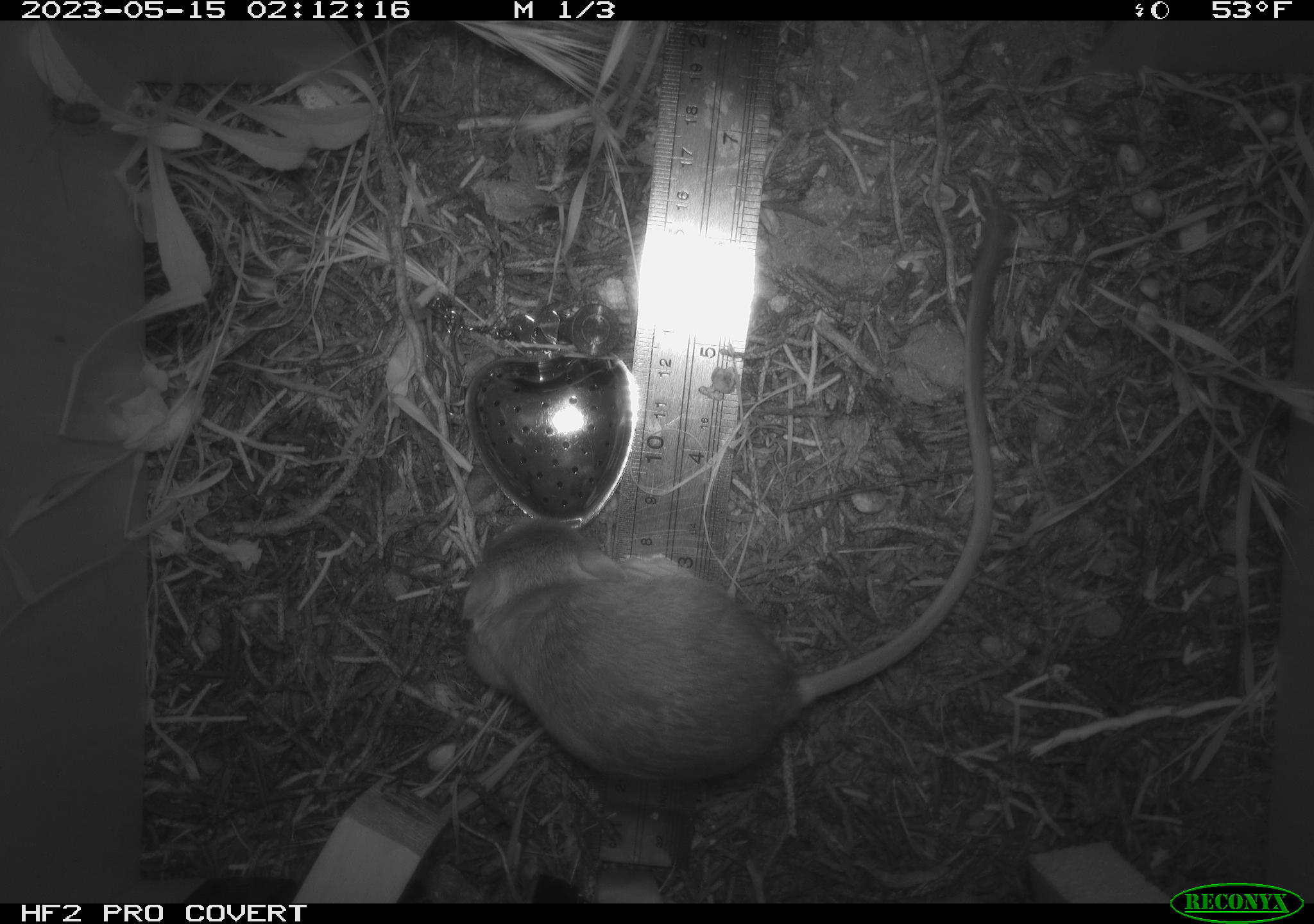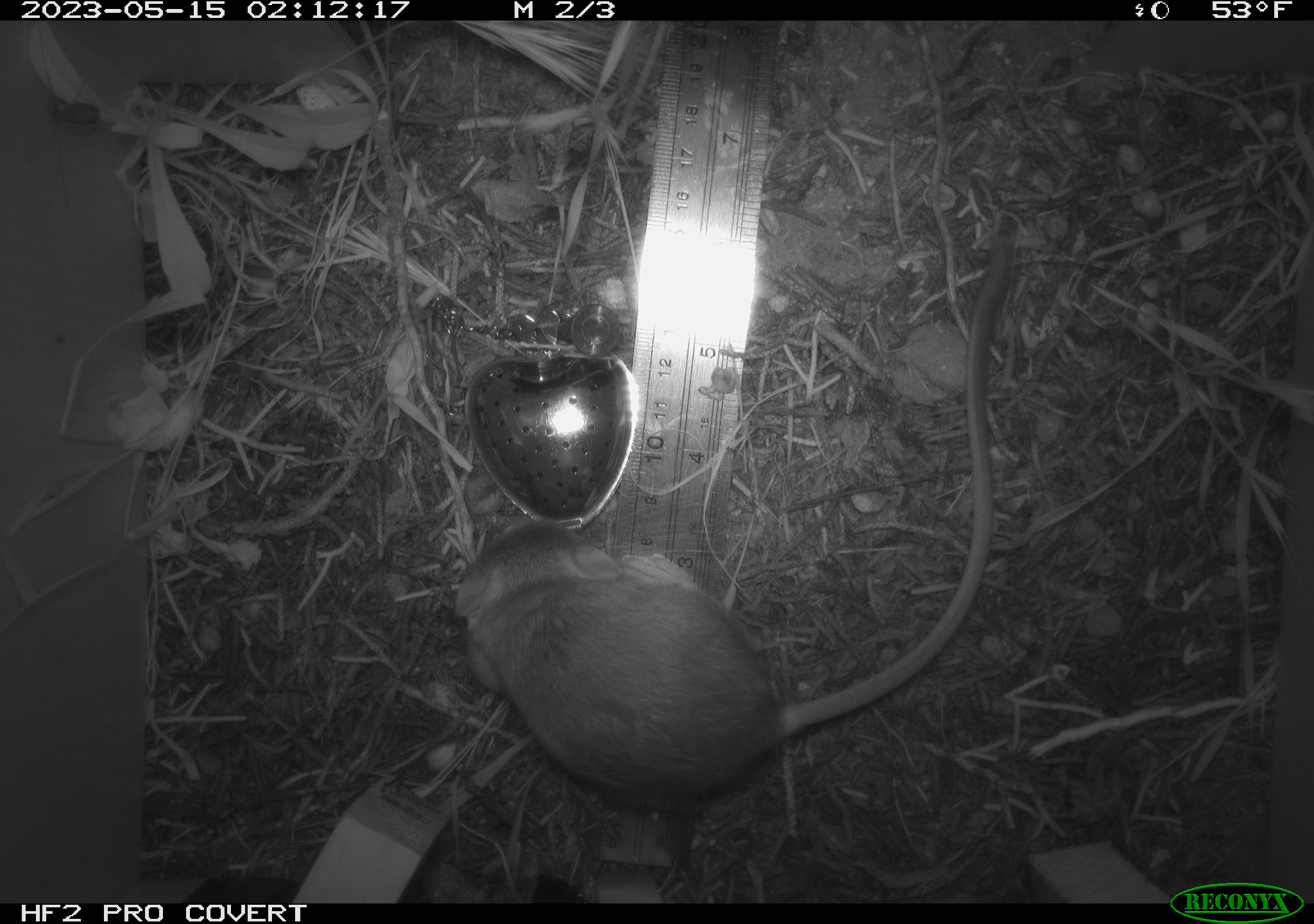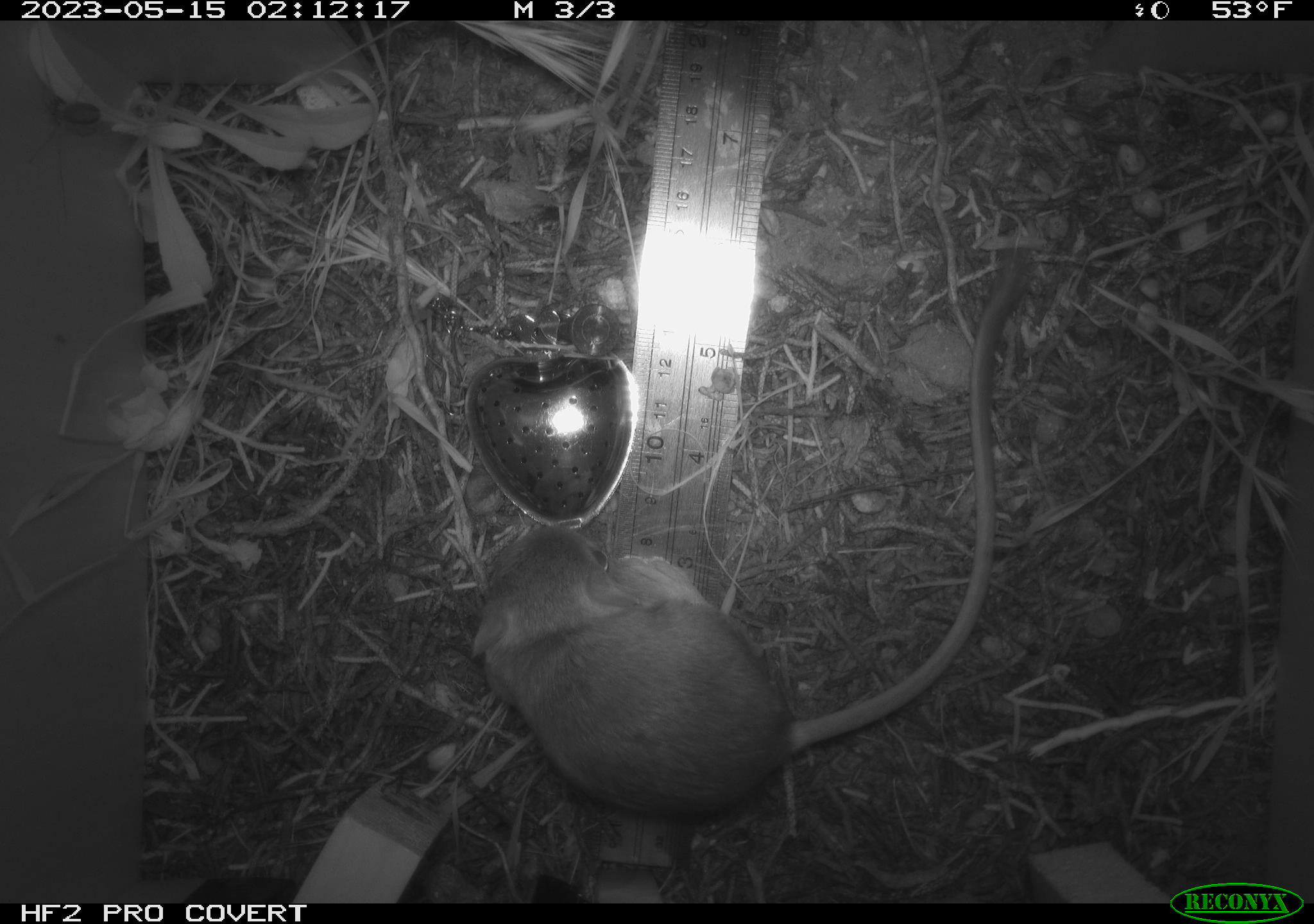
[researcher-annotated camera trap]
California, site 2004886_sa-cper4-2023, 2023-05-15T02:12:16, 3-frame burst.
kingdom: Animalia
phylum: Chordata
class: Mammalia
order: Rodentia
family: Heteromyidae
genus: Dipodomys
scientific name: Dipodomys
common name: kangaroo rats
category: dipodomys species